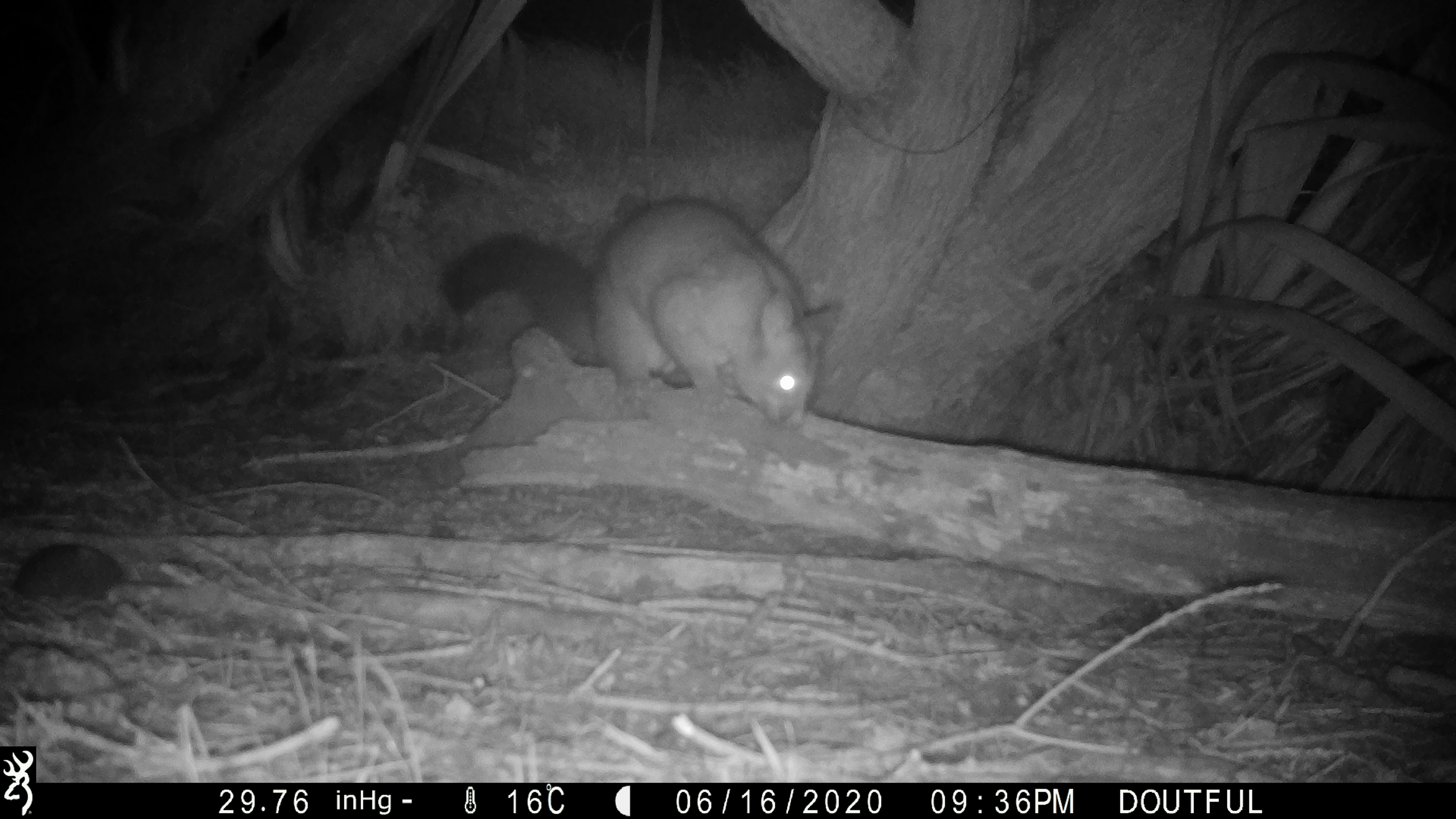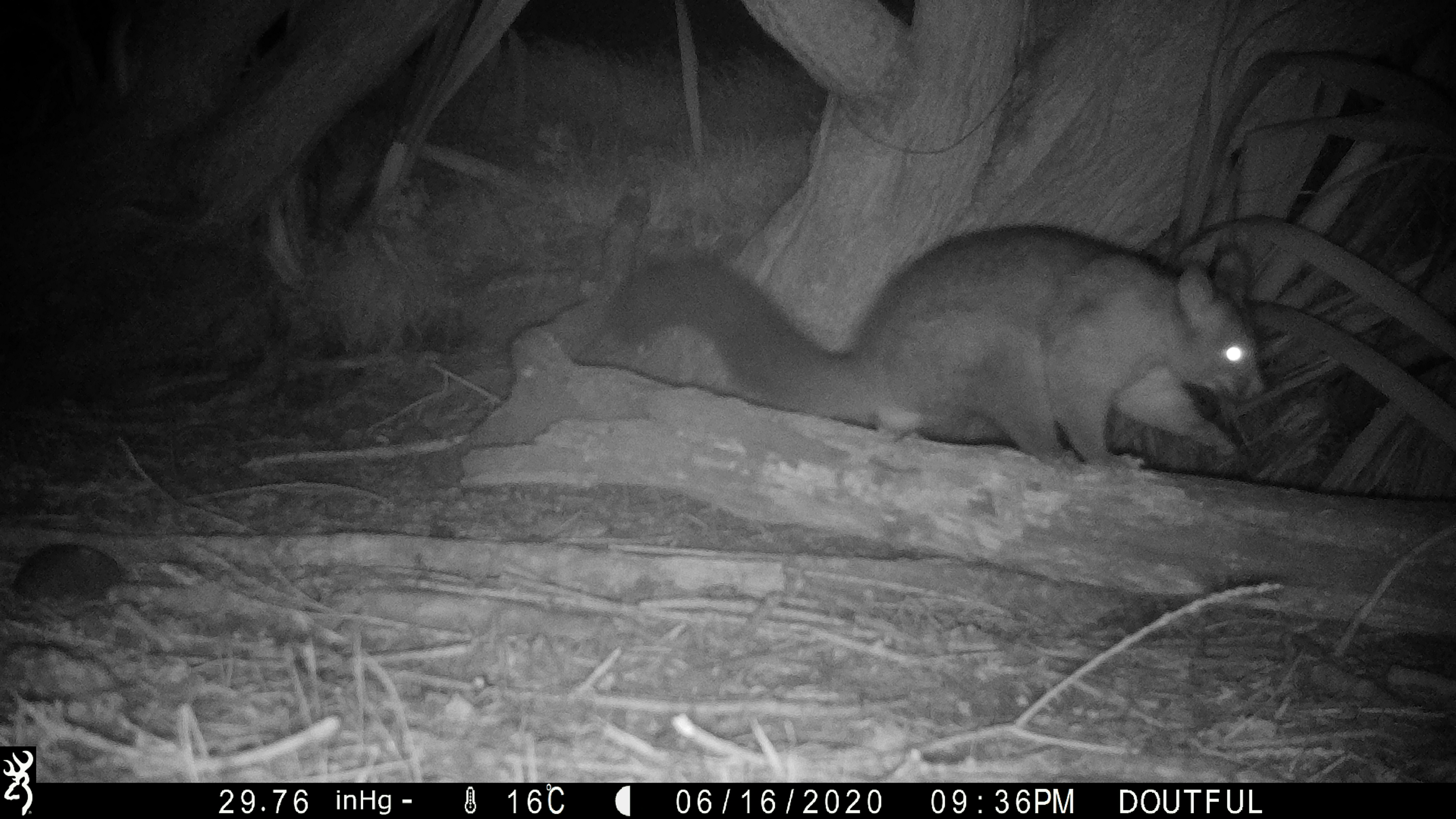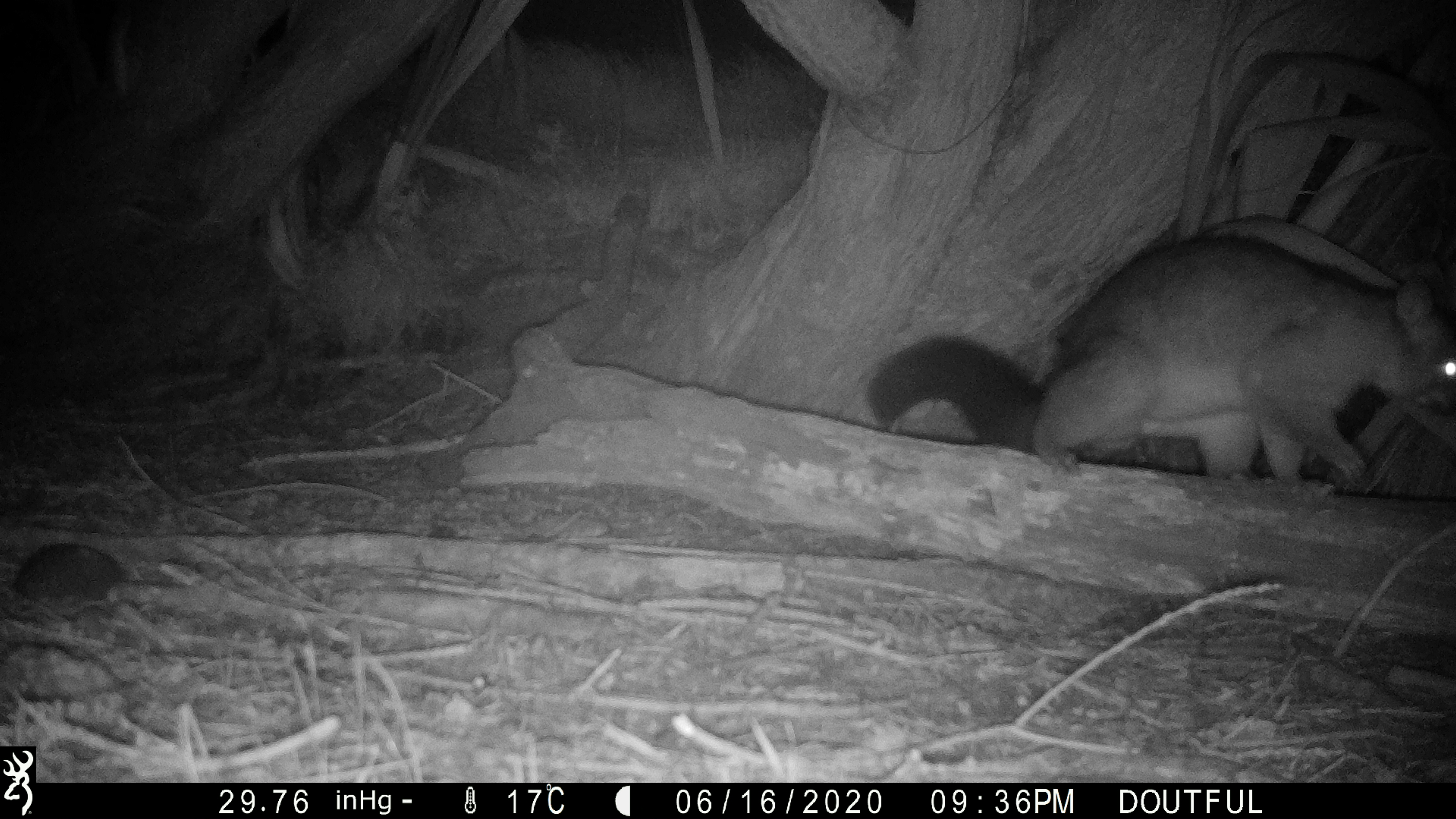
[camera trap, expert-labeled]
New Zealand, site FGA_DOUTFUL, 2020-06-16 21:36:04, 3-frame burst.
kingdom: Animalia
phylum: Chordata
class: Mammalia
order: Diprotodontia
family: Phalangeridae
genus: Trichosurus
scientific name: Trichosurus vulpecula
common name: common brushtail possum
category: possum